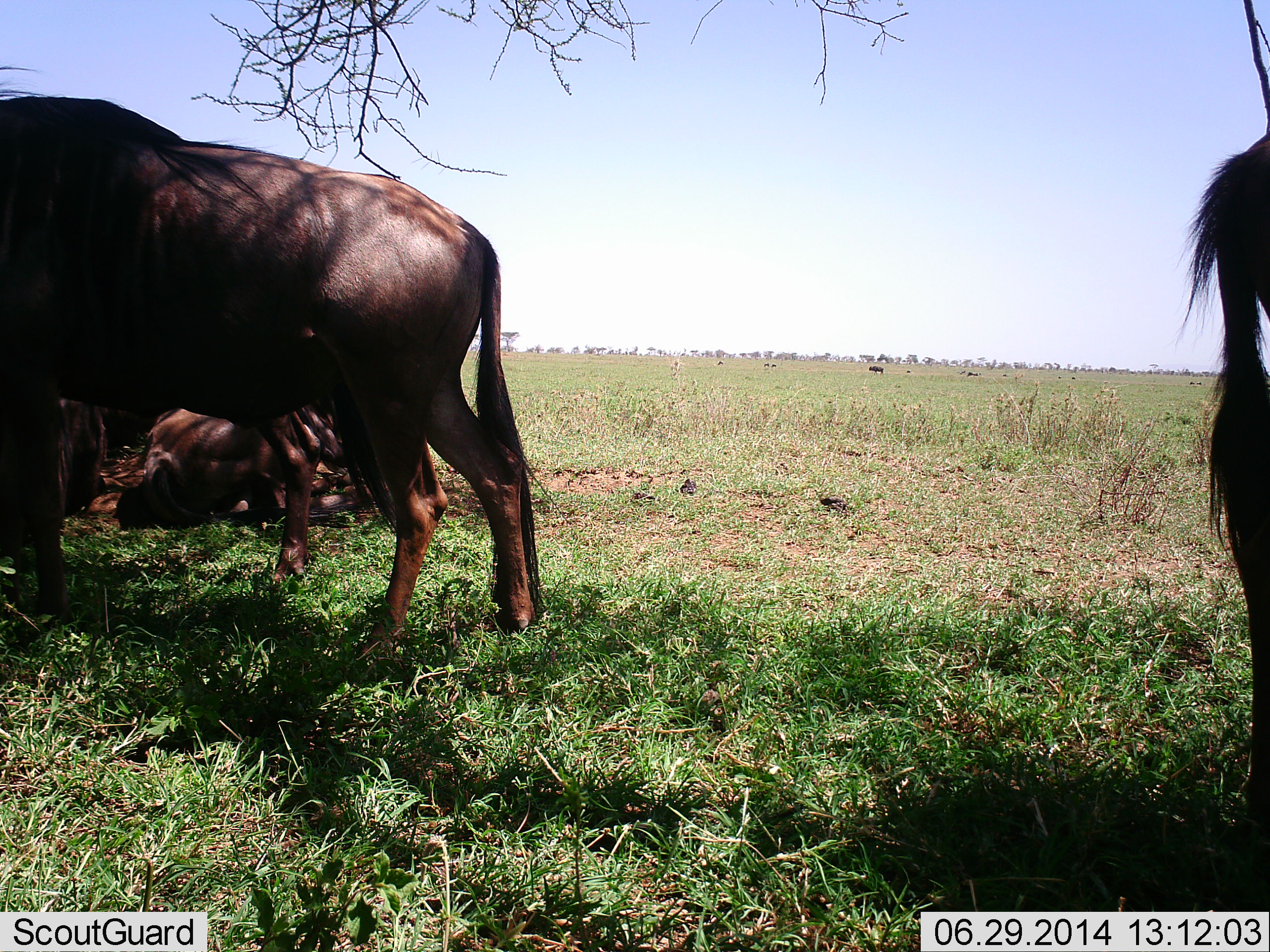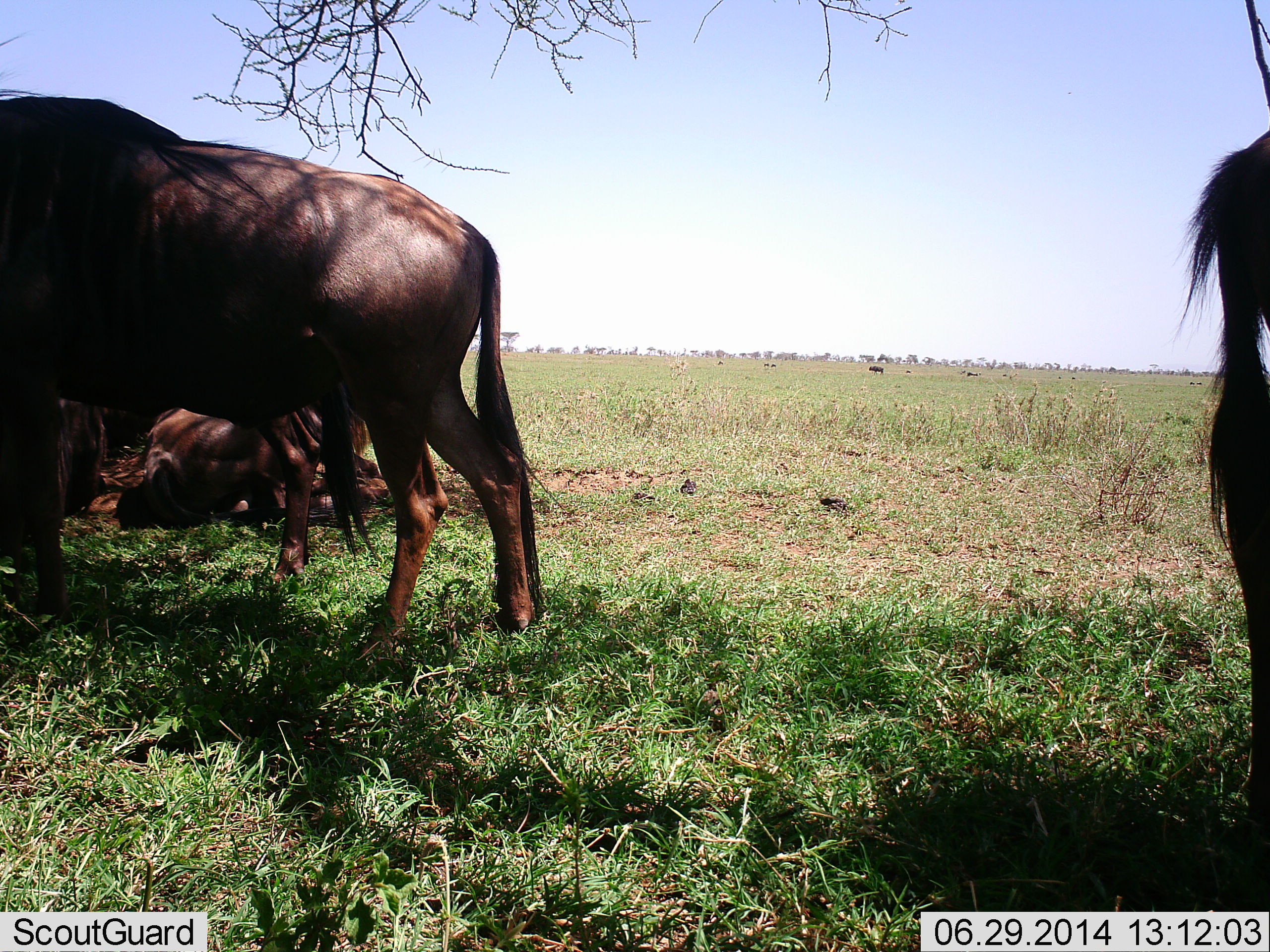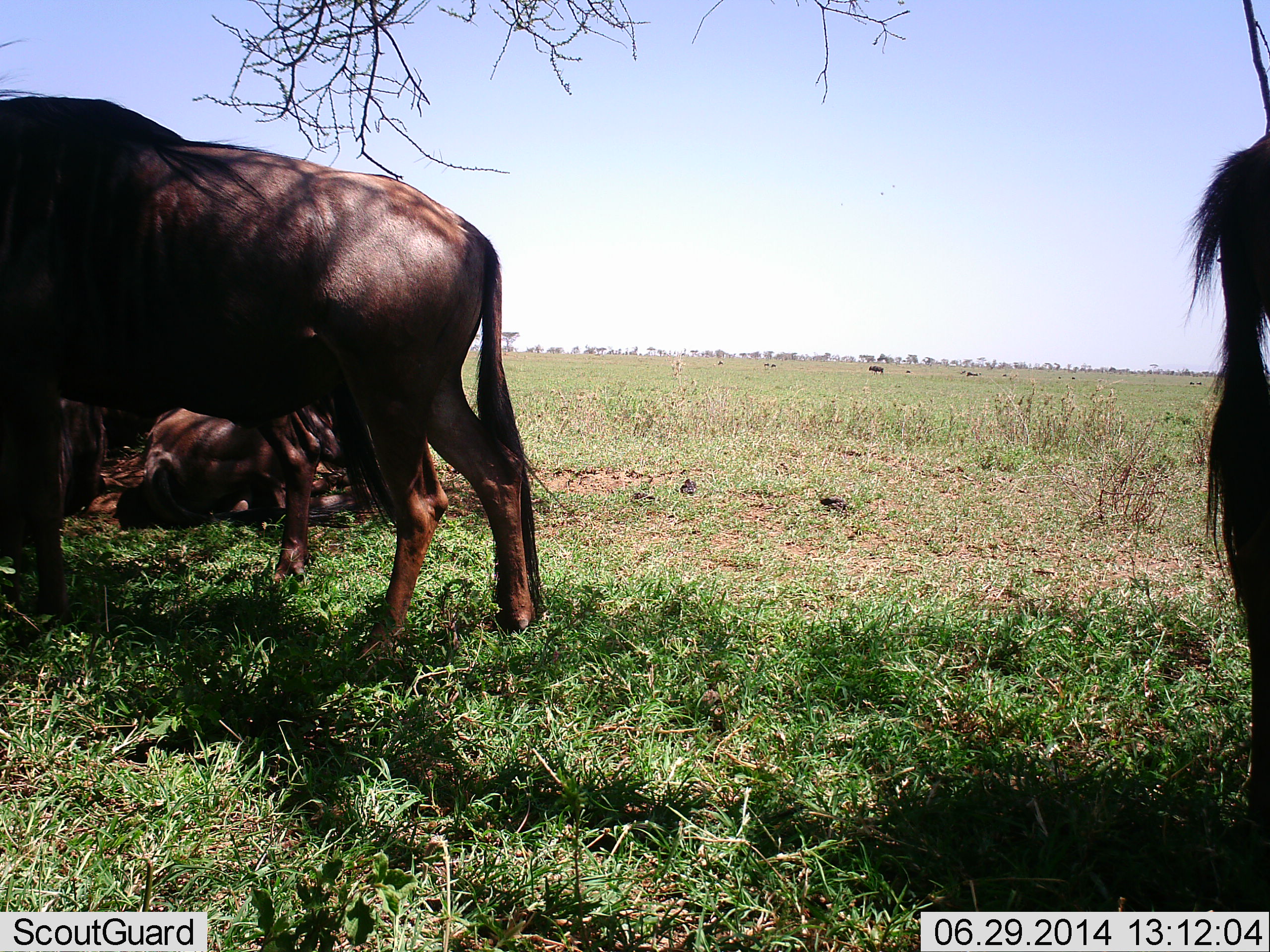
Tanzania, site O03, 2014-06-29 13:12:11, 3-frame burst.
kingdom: Animalia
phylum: Chordata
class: Mammalia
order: Artiodactyla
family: Bovidae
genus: Connochaetes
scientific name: Connochaetes taurinus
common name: blue wildebeest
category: wildebeest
Wildebeest (blue wildebeest) (Connochaetes taurinus), count 4. Behavior (volunteer vote fractions): standing 87%, resting 89%, moving 4%, interacting 2%. Young present (vote fraction): 0%. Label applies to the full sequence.